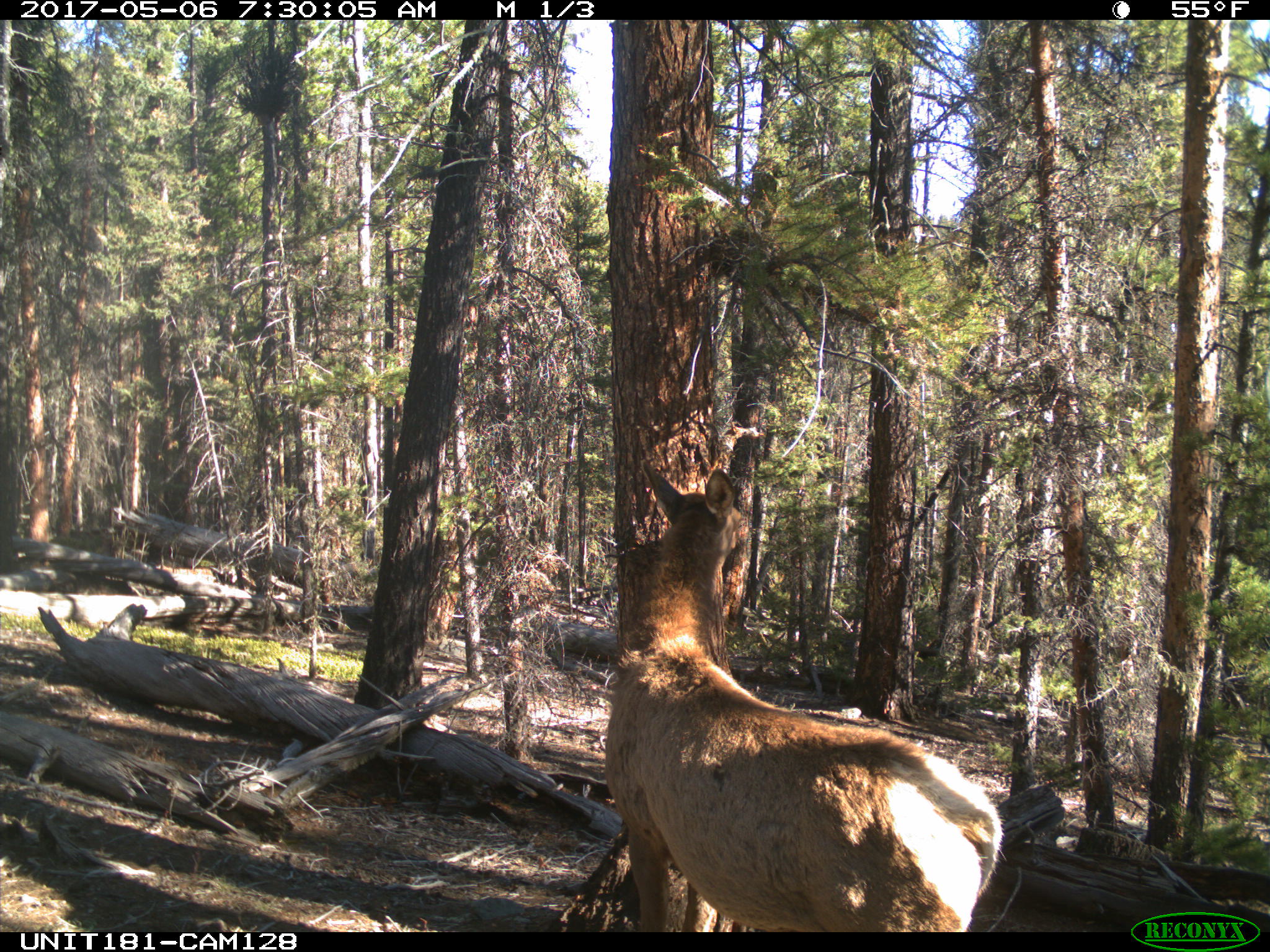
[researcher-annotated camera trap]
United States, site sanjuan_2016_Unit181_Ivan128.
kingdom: Animalia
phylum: Chordata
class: Mammalia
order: Artiodactyla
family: Cervidae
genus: Cervus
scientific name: Cervus elaphus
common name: red deer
Cervus elaphus (red deer).